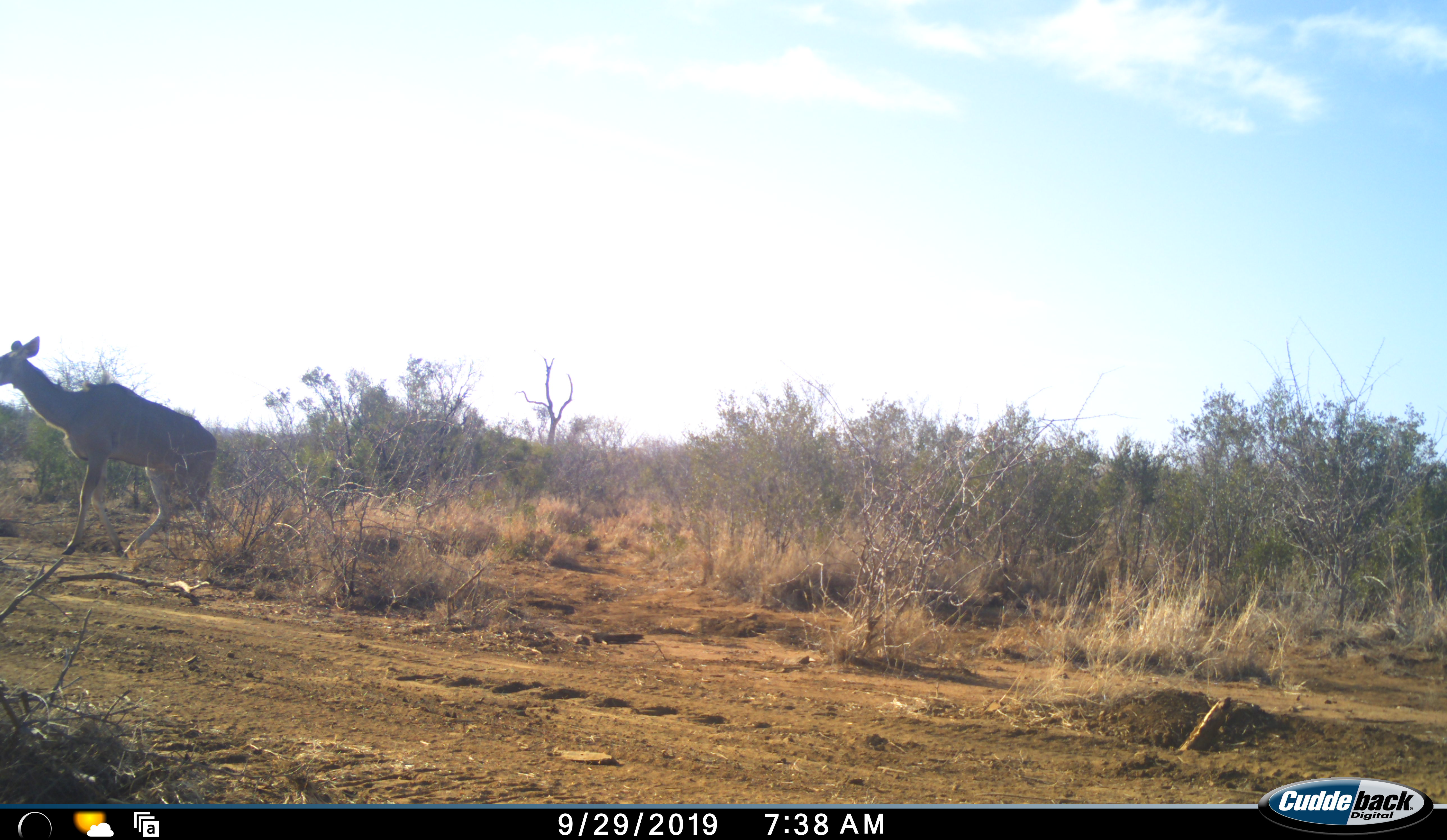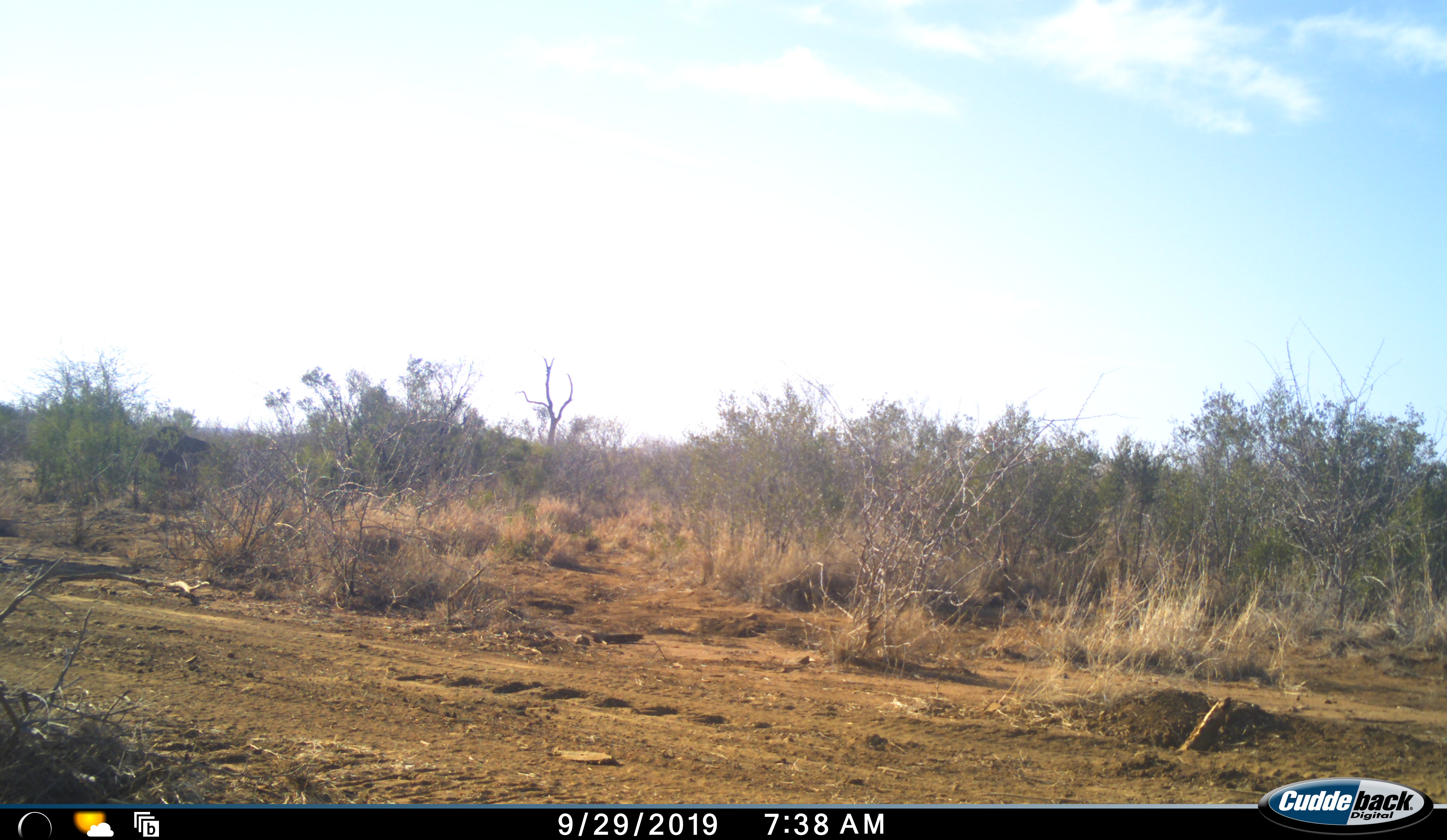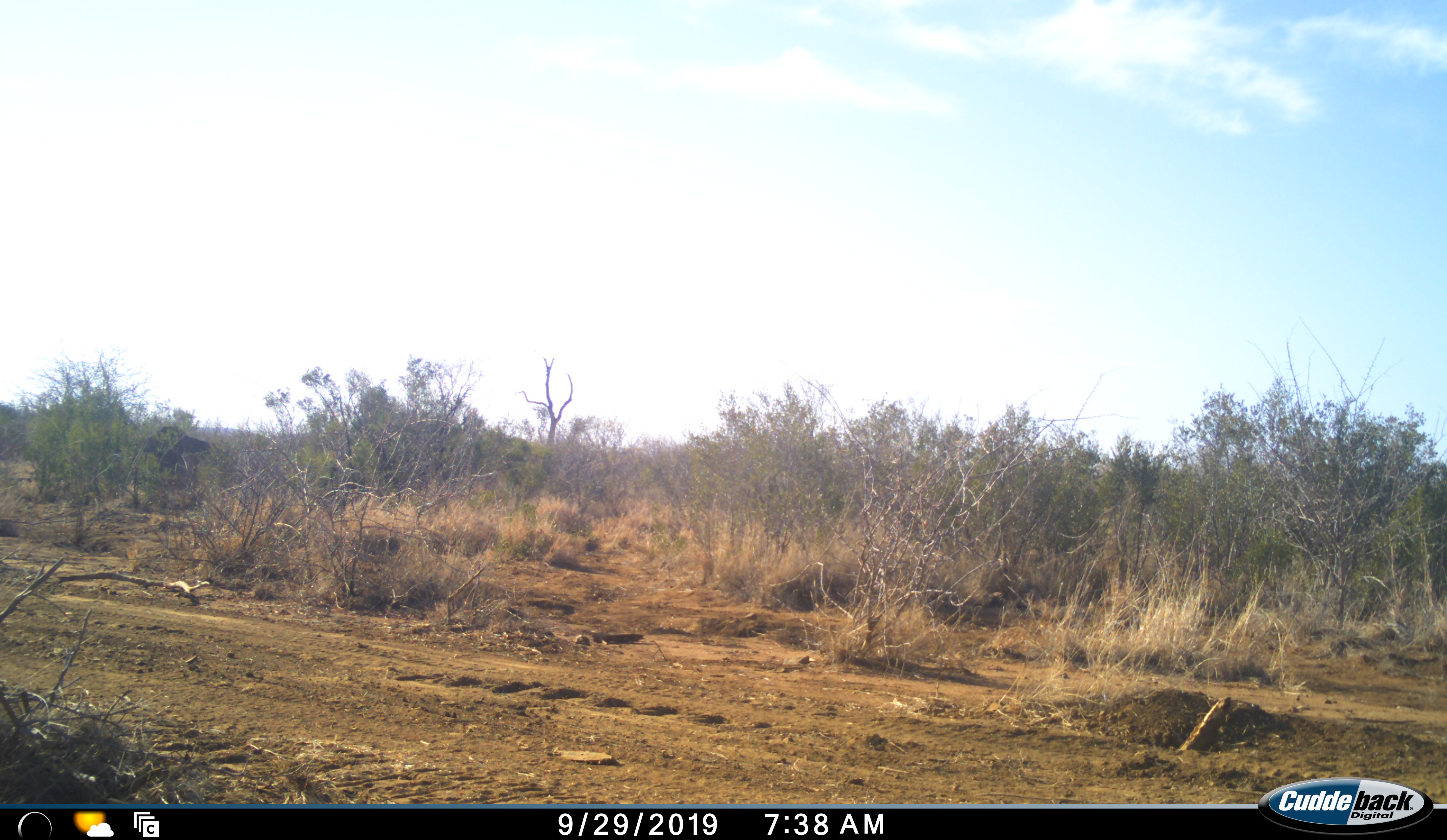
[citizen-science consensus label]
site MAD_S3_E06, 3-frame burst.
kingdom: Animalia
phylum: Chordata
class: Mammalia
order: Artiodactyla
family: Bovidae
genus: Tragelaphus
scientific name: Tragelaphus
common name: kudu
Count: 1.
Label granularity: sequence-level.